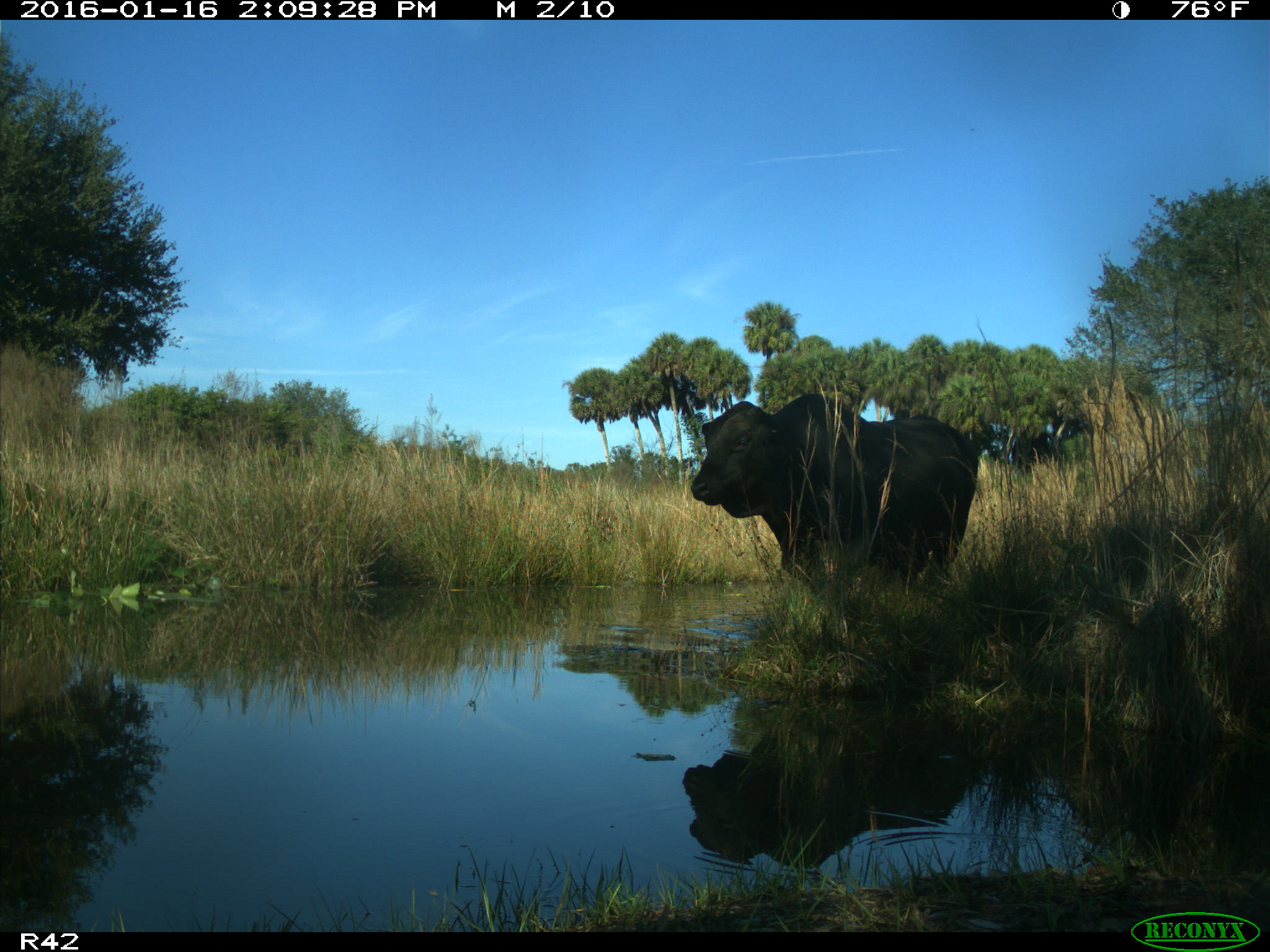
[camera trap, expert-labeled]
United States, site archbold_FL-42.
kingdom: Animalia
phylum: Chordata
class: Mammalia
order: Artiodactyla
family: Bovidae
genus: Bos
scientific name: Bos taurus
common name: domestic cow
Bos taurus (domestic cow).